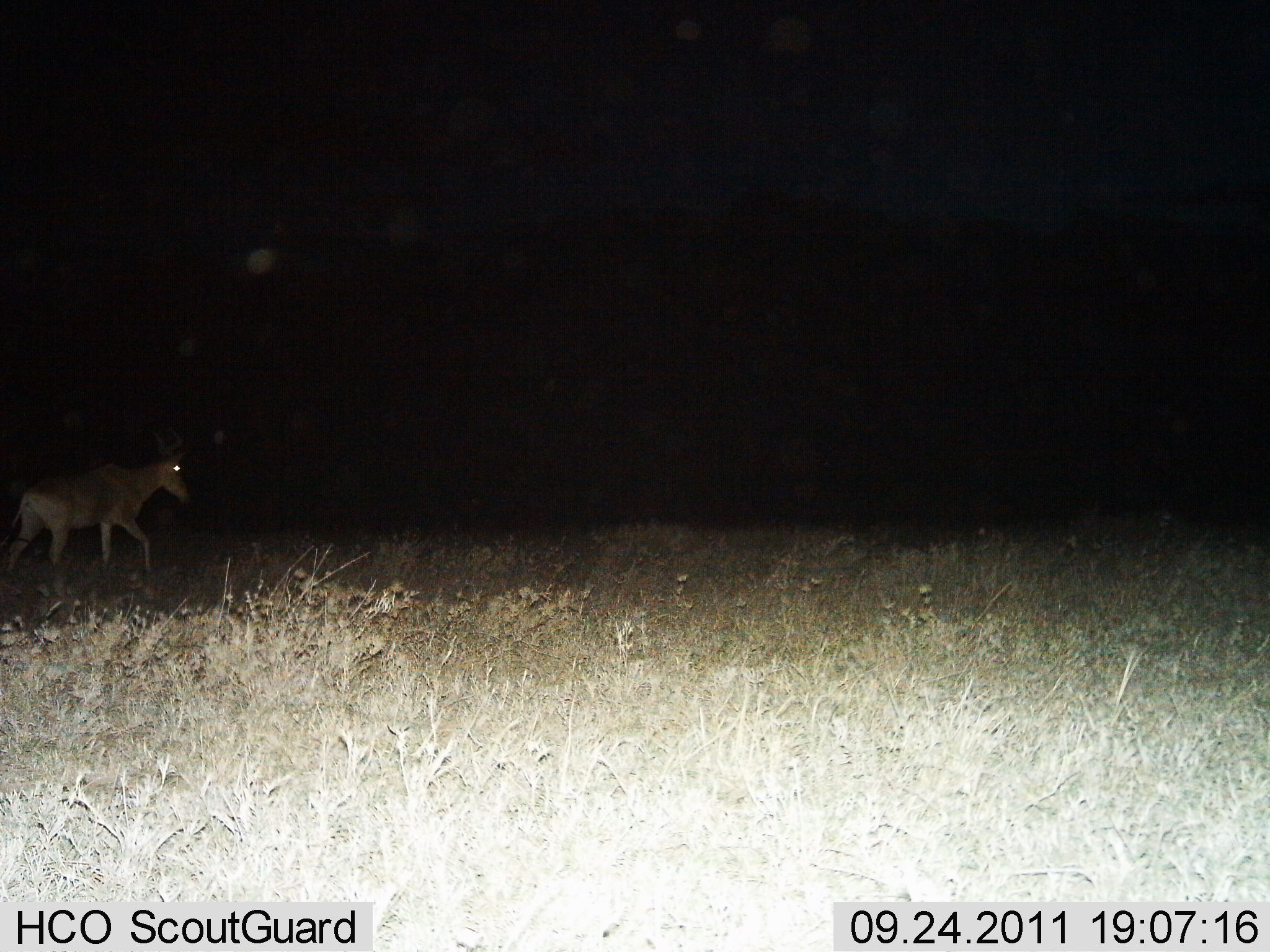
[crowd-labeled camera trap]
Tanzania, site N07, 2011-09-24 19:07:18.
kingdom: Animalia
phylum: Chordata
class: Mammalia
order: Artiodactyla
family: Bovidae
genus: Alcelaphus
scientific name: Alcelaphus buselaphus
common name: hartebeest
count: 1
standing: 0%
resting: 0%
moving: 100%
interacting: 0%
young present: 0%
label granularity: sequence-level